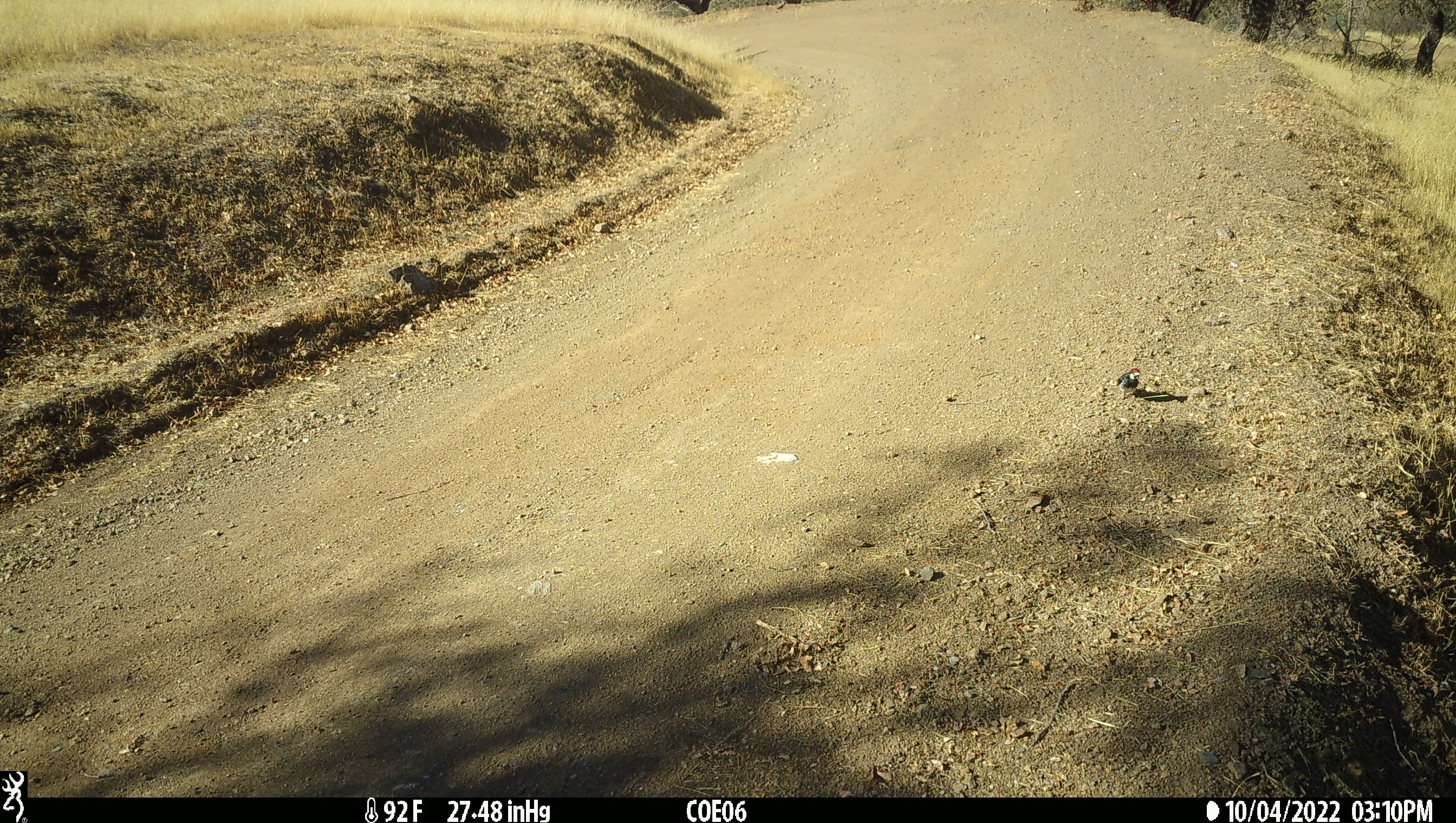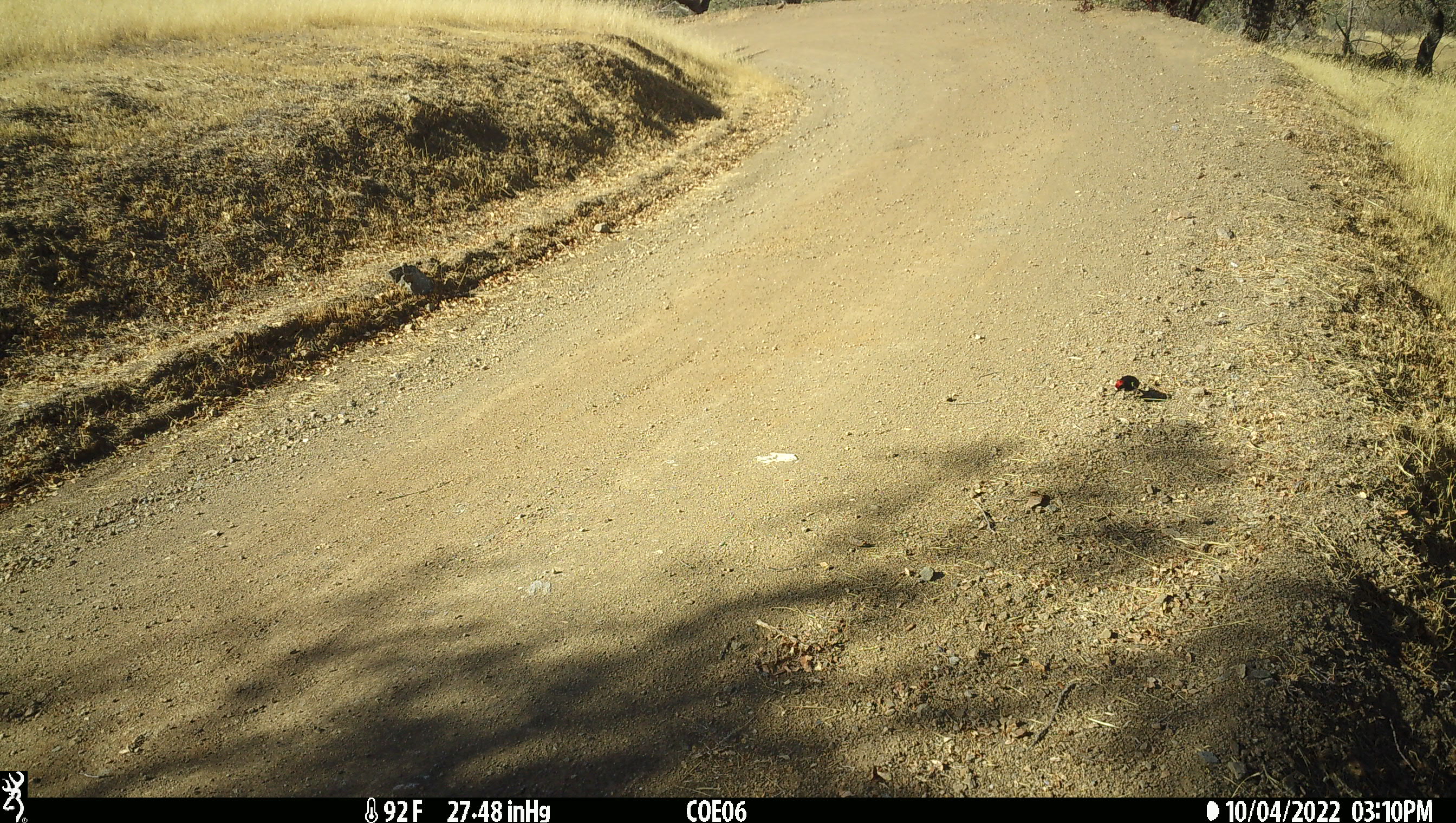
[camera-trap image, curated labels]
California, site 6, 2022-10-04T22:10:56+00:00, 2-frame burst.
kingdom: Animalia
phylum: Chordata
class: Aves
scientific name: Aves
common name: bird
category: unknown bird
Unknown bird (bird) (Aves).